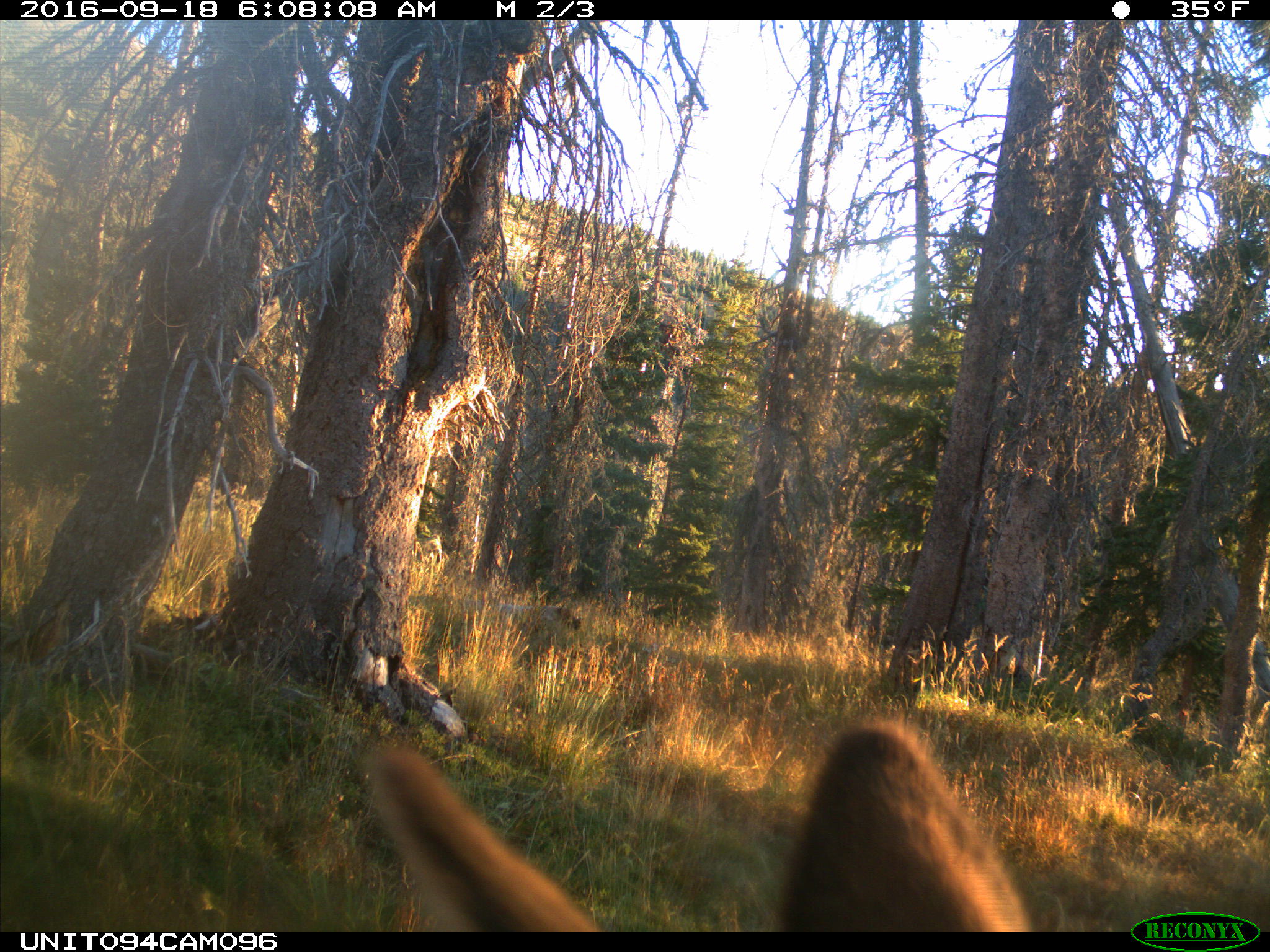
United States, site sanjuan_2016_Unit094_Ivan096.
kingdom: Animalia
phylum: Chordata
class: Mammalia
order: Artiodactyla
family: Cervidae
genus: Cervus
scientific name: Cervus elaphus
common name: red deer